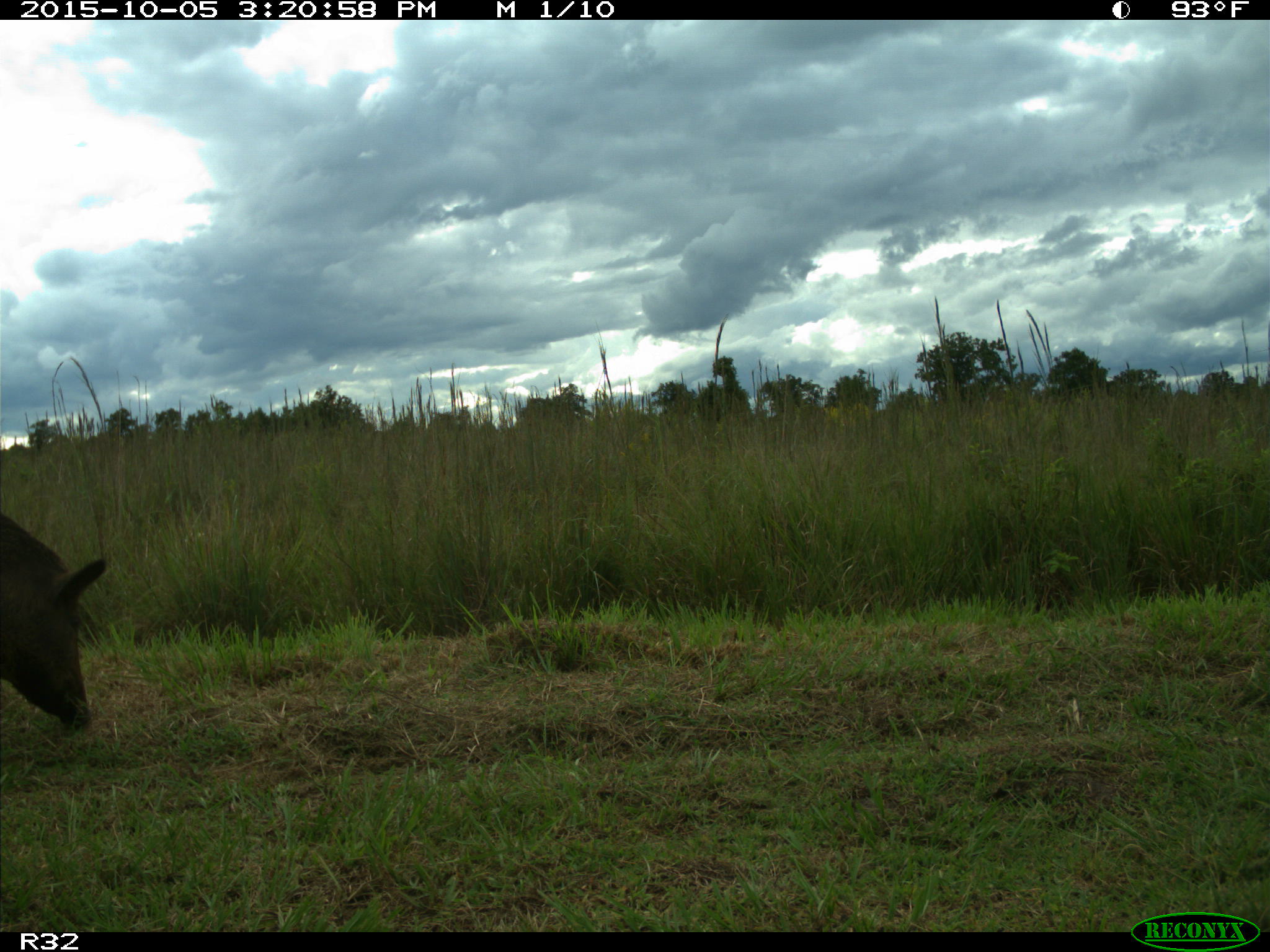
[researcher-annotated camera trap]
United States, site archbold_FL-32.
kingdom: Animalia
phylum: Chordata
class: Mammalia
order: Artiodactyla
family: Suidae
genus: Sus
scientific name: Sus scrofa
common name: wild boar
Sus scrofa (wild boar).